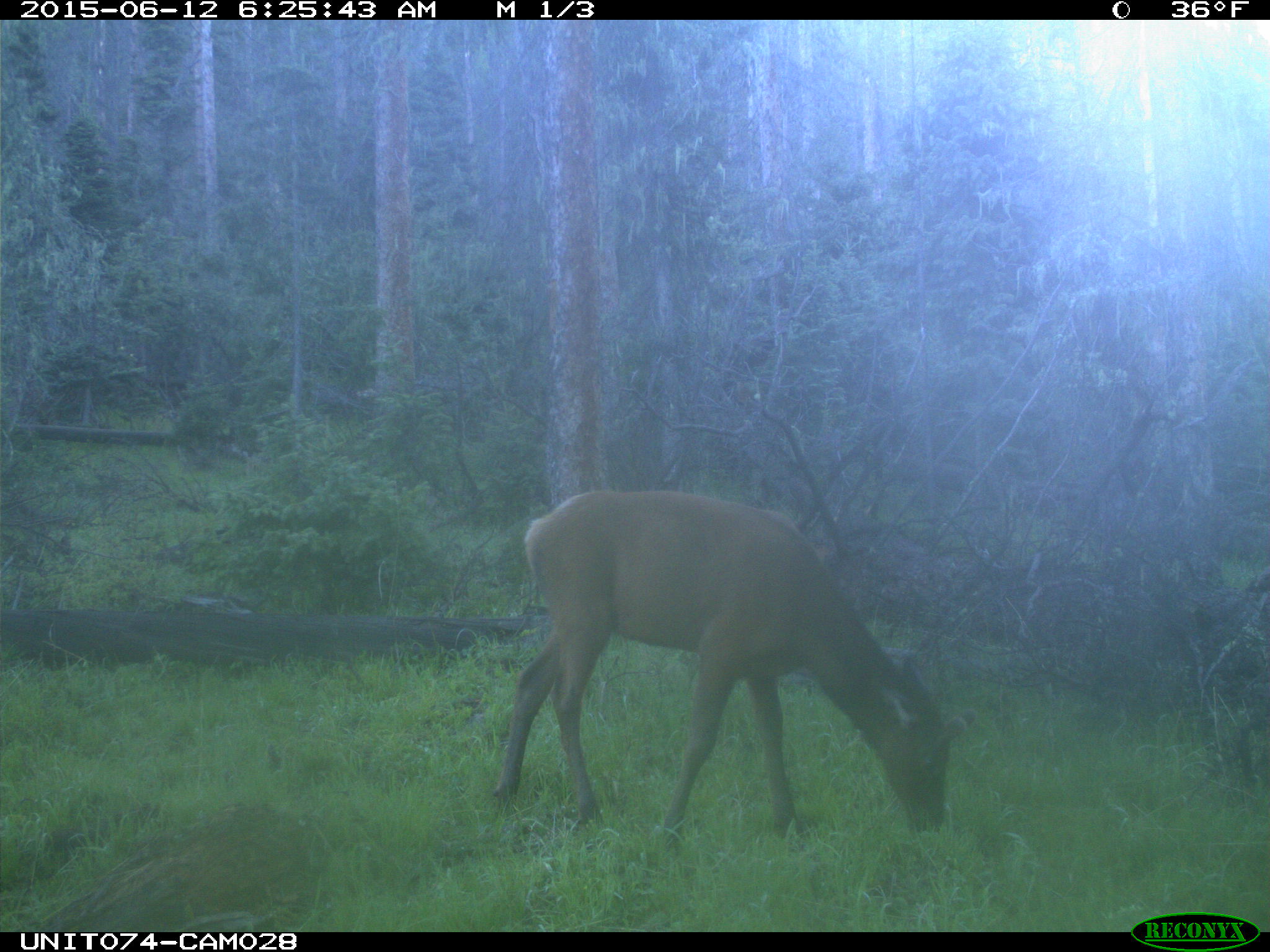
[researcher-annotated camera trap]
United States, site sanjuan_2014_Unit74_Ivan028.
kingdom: Animalia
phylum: Chordata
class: Mammalia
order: Artiodactyla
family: Cervidae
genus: Cervus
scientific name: Cervus elaphus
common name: red deer